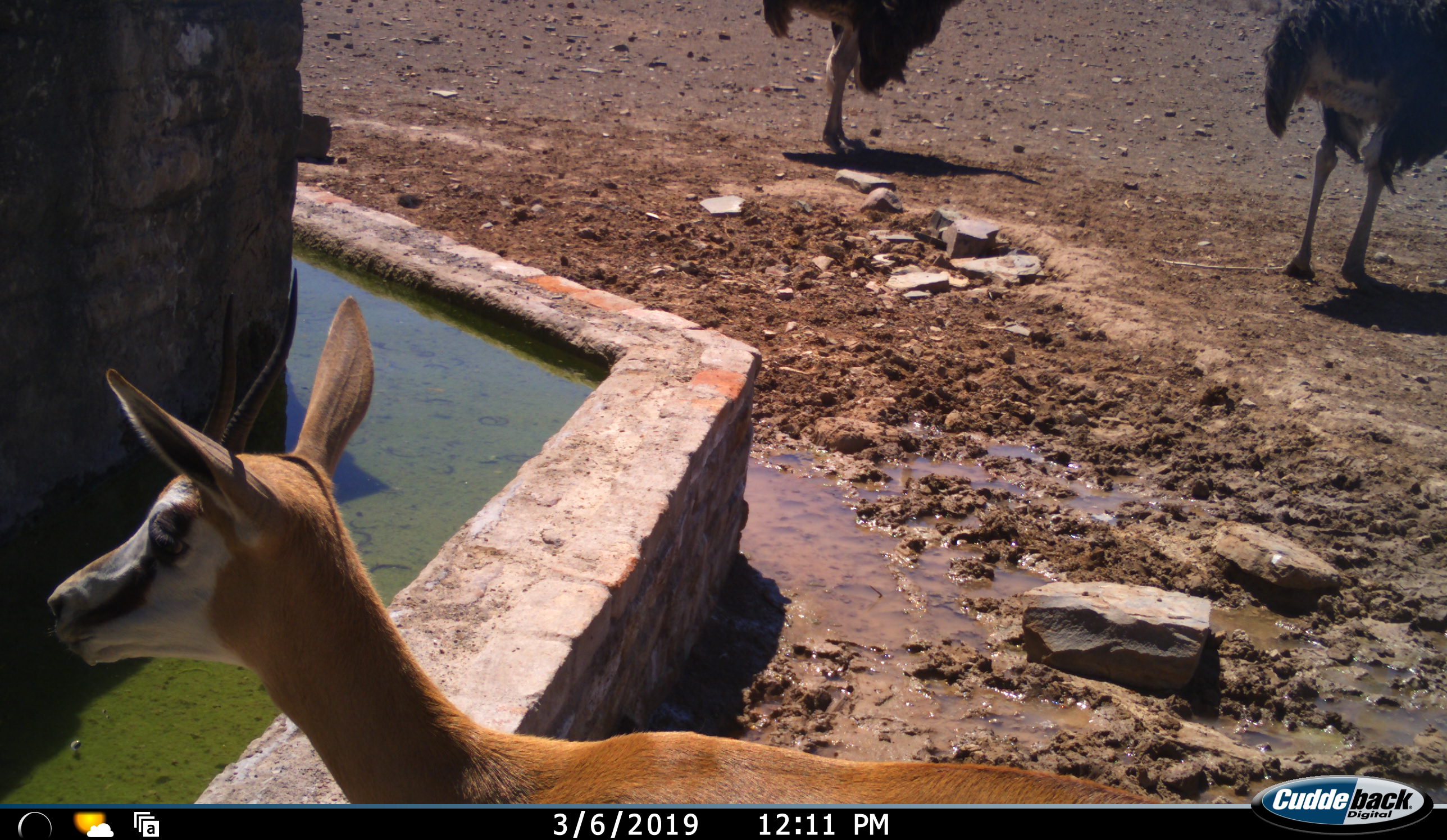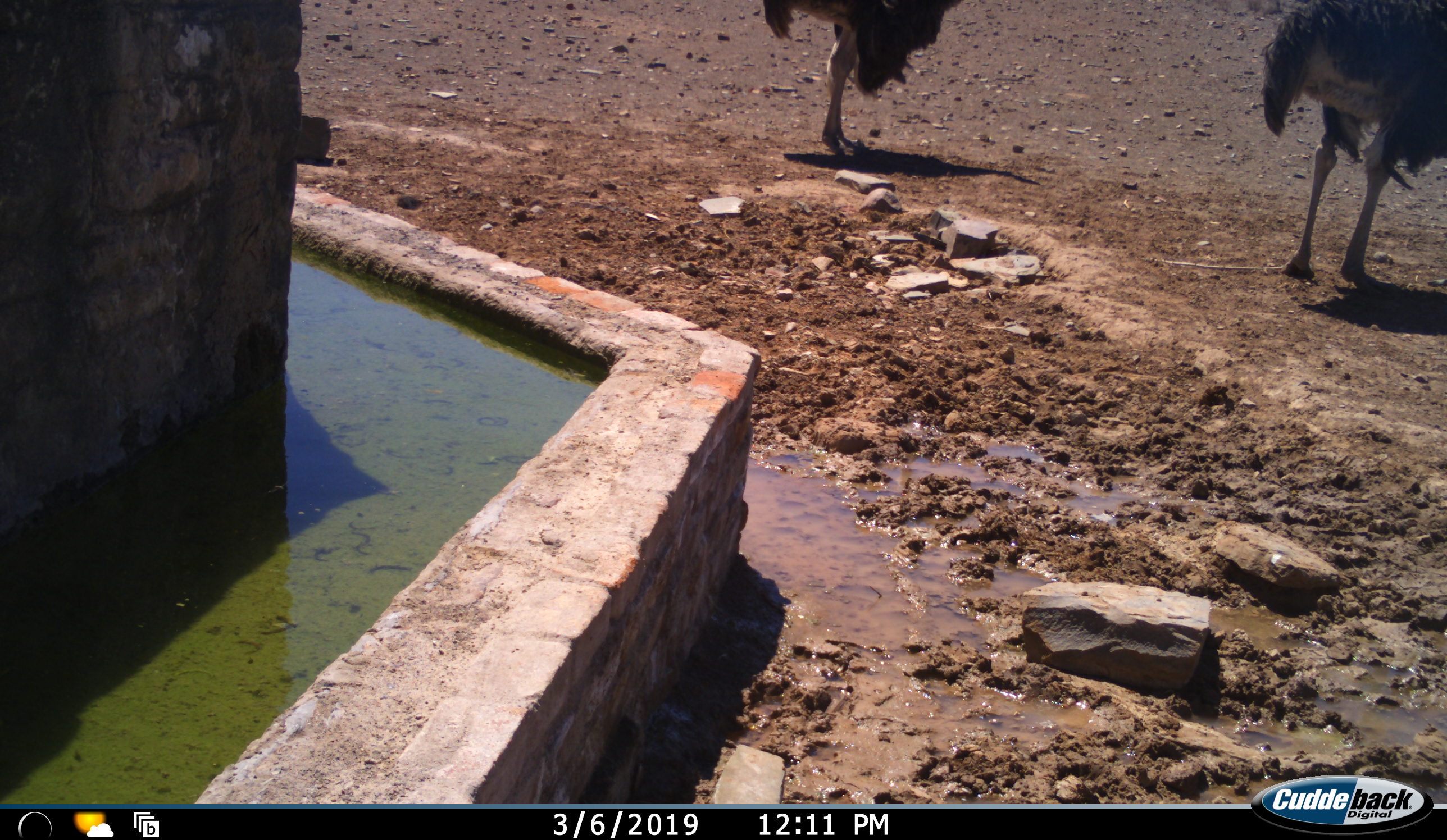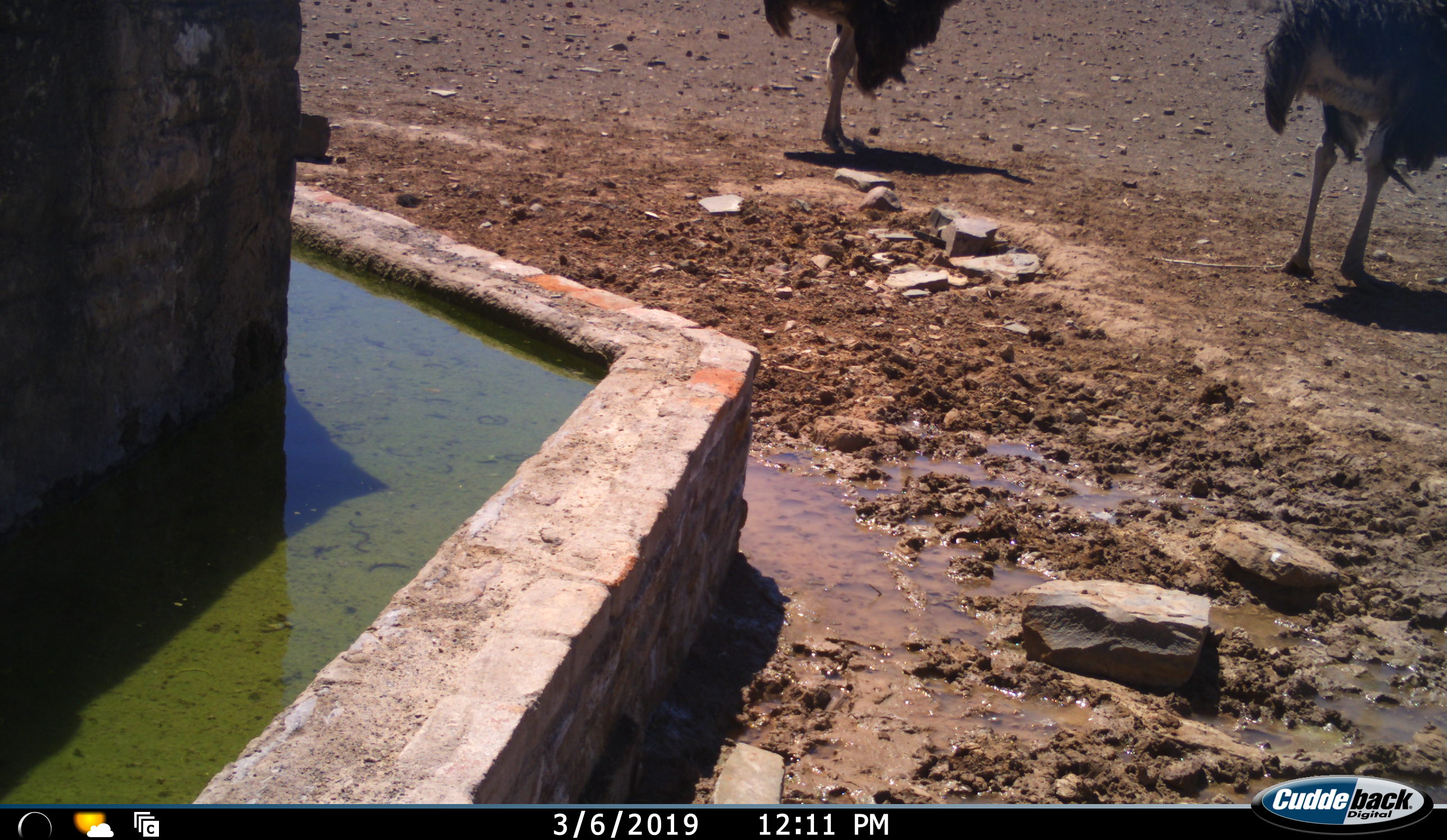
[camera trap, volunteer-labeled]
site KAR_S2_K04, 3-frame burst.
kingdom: Animalia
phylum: Chordata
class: Aves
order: Struthioniformes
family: Struthionidae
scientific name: Struthionidae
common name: ostrich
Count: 2.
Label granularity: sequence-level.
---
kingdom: Animalia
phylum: Chordata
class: Mammalia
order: Artiodactyla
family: Bovidae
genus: Antidorcas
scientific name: Antidorcas marsupialis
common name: springbok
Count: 1.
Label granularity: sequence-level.